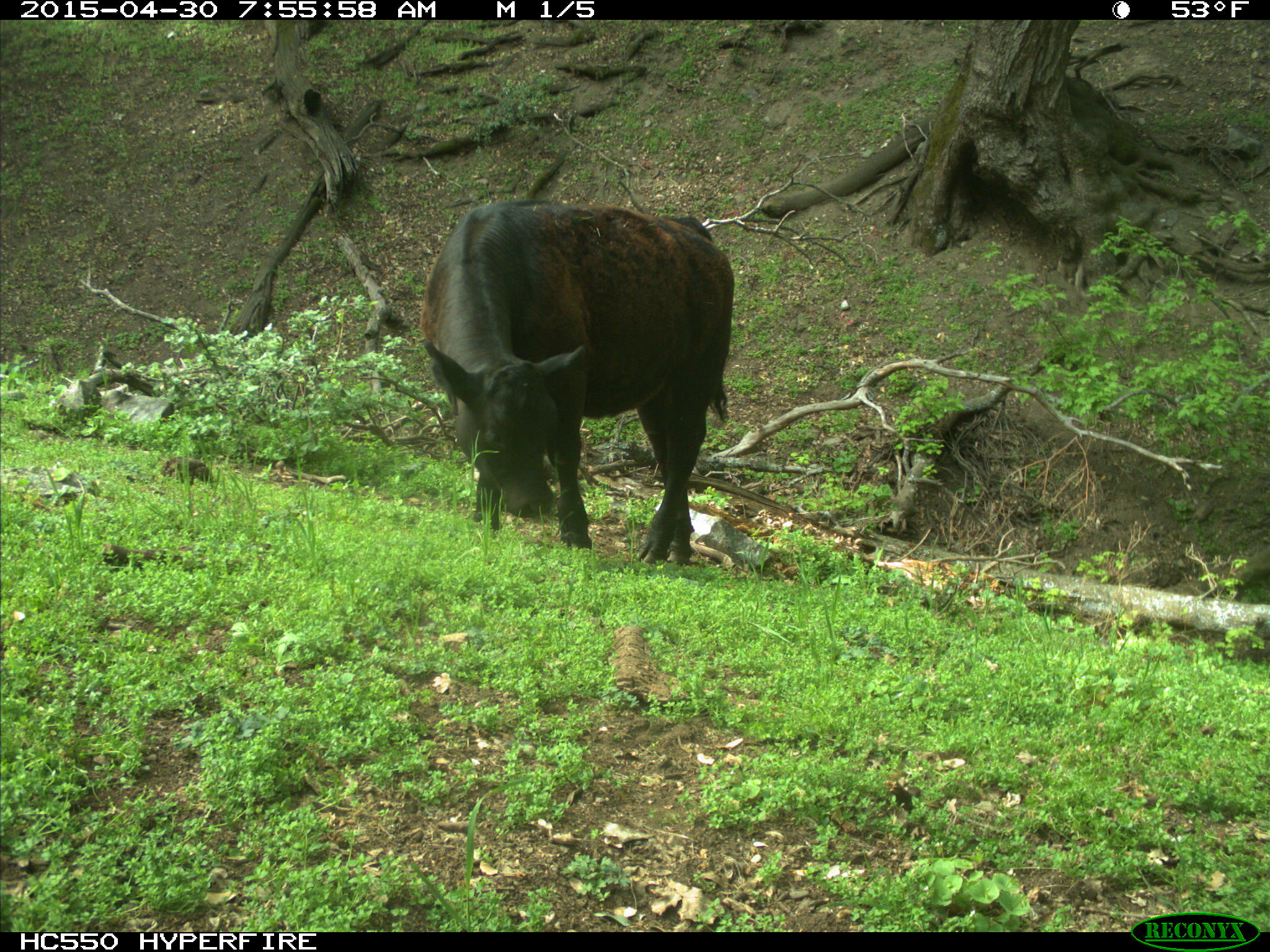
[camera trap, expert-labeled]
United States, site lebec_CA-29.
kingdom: Animalia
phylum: Chordata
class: Mammalia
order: Artiodactyla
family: Bovidae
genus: Bos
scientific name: Bos taurus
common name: domestic cow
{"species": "Bos taurus (domestic cow)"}